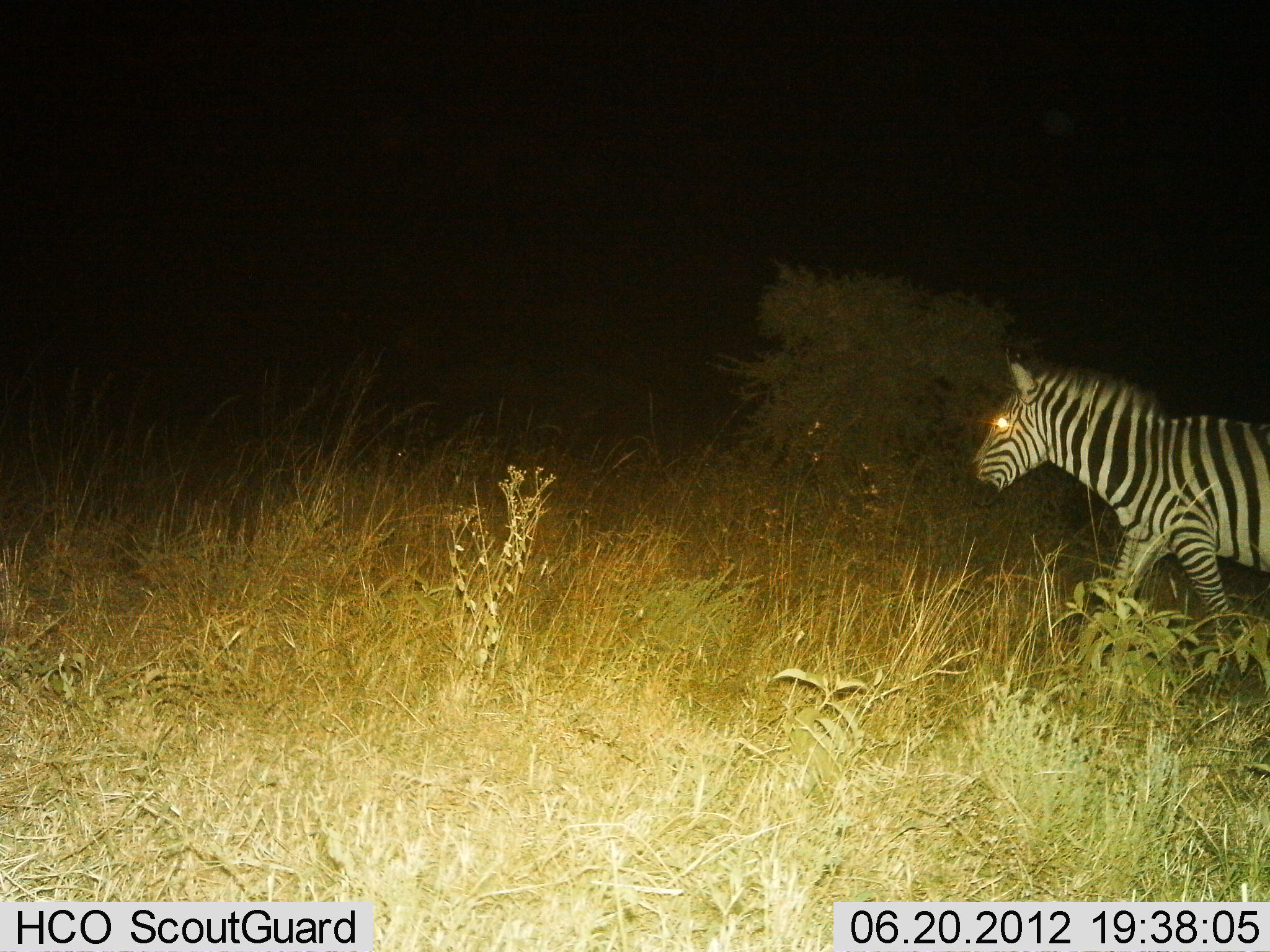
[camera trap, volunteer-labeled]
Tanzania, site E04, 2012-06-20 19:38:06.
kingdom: Animalia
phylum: Chordata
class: Mammalia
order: Perissodactyla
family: Equidae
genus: Equus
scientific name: Equus quagga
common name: plains zebra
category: zebra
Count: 1.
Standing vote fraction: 30%.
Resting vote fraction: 0%.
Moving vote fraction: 80%.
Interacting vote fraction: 0%.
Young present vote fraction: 0%.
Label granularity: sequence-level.